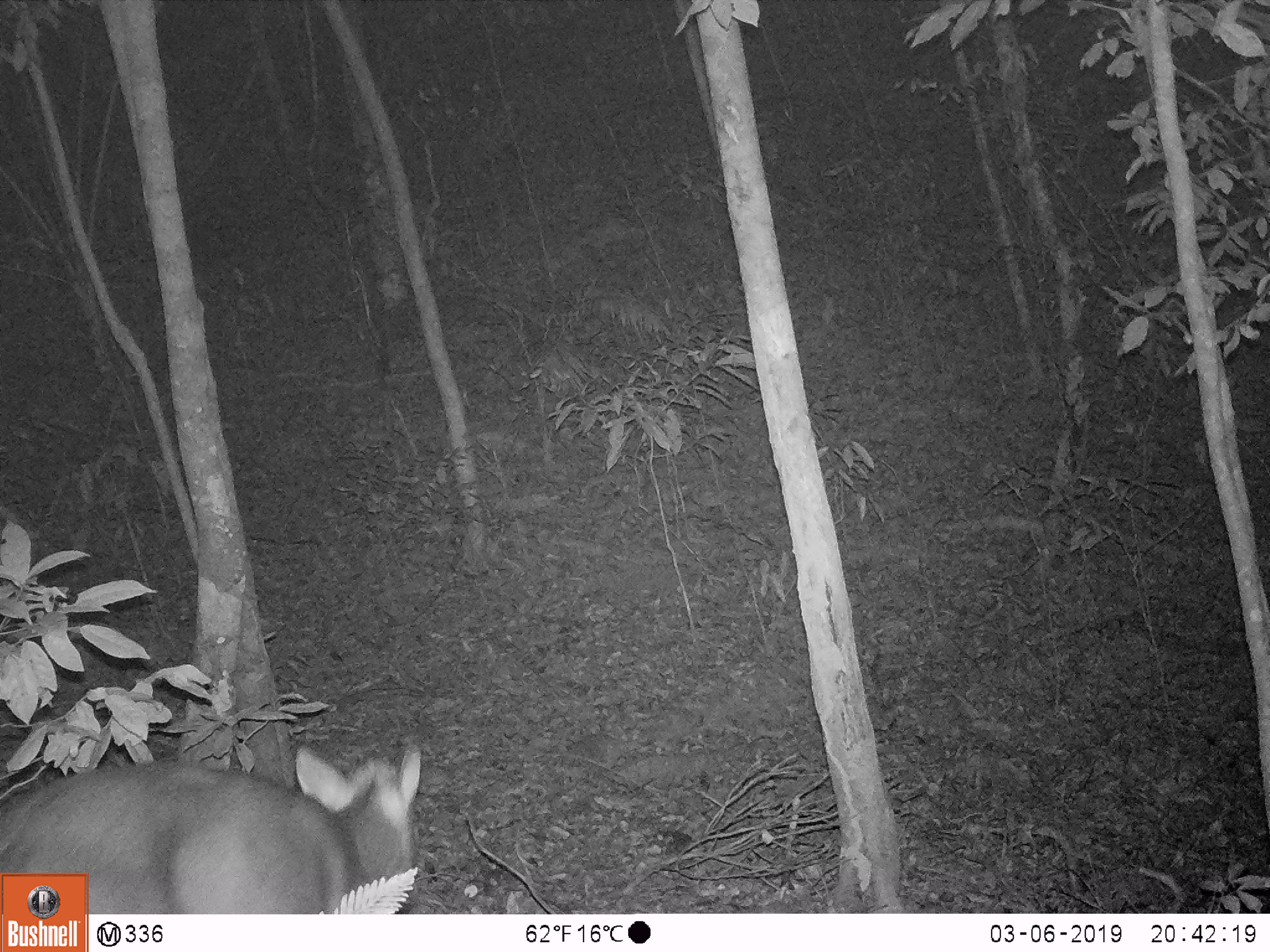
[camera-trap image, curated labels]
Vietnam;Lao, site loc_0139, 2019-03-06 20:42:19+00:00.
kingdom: Animalia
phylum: Chordata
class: Mammalia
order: Artiodactyla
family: Cervidae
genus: Muntiacus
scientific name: Muntiacus rooseveltorum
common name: roosevelt's muntjac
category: roosevelts muntjac group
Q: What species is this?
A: Roosevelts muntjac group (roosevelt's muntjac) (Muntiacus rooseveltorum).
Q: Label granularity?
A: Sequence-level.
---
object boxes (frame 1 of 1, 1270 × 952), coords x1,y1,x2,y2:
roosevelts muntjac group: 0,741,421,912